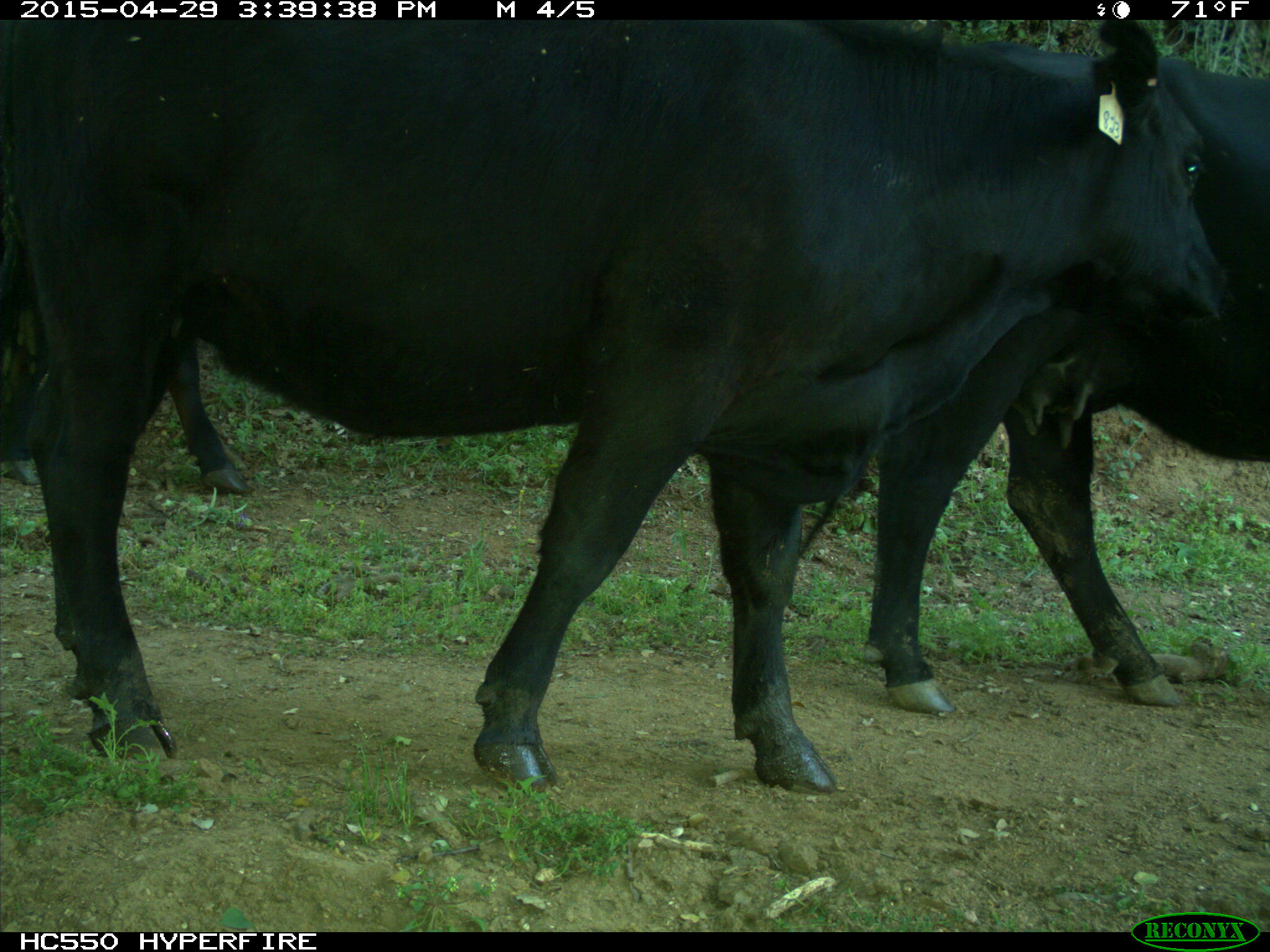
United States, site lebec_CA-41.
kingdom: Animalia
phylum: Chordata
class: Mammalia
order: Artiodactyla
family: Bovidae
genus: Bos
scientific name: Bos taurus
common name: domestic cow